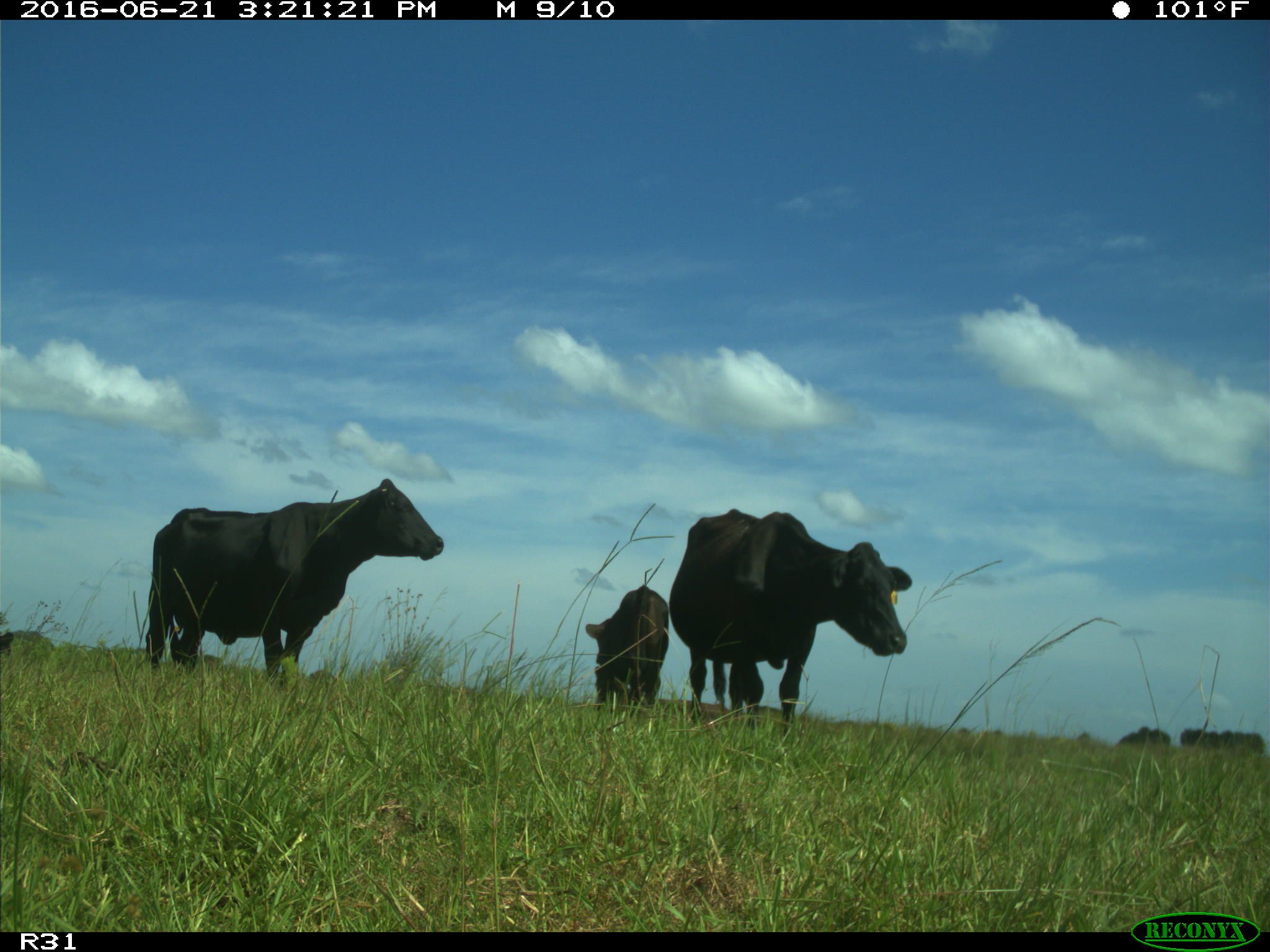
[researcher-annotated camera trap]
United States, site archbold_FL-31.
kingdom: Animalia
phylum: Chordata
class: Mammalia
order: Artiodactyla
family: Bovidae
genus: Bos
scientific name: Bos taurus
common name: domestic cow